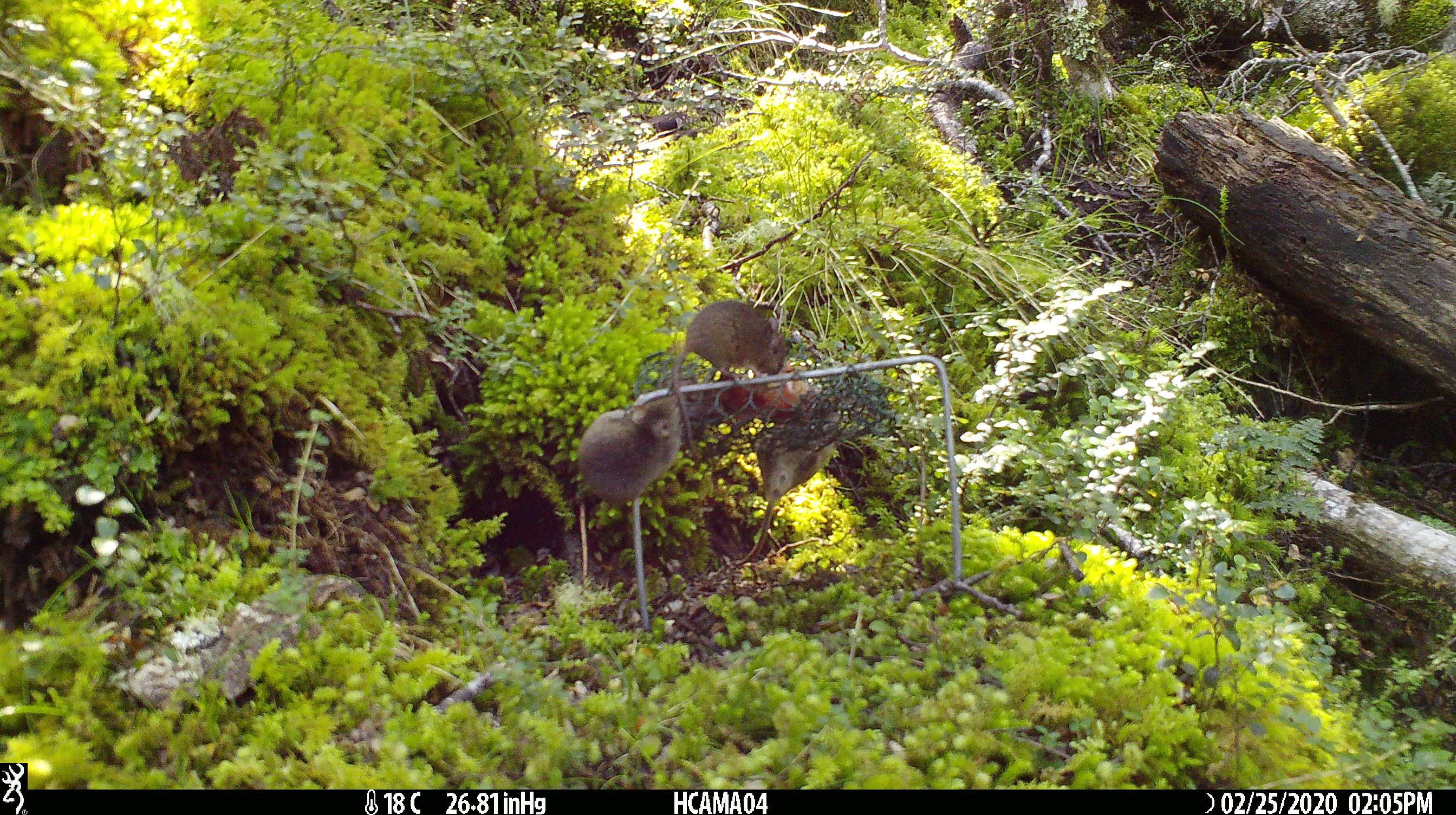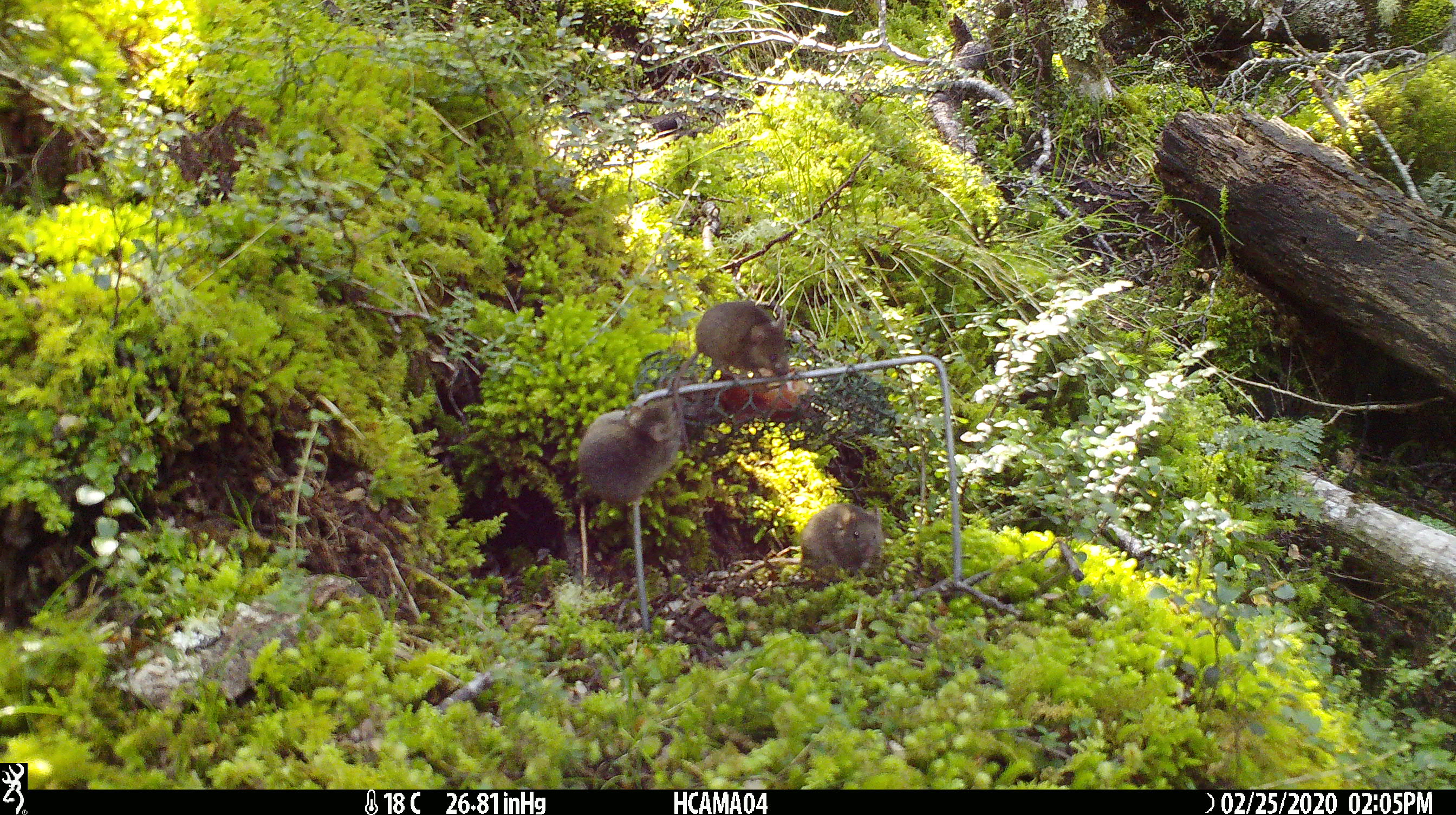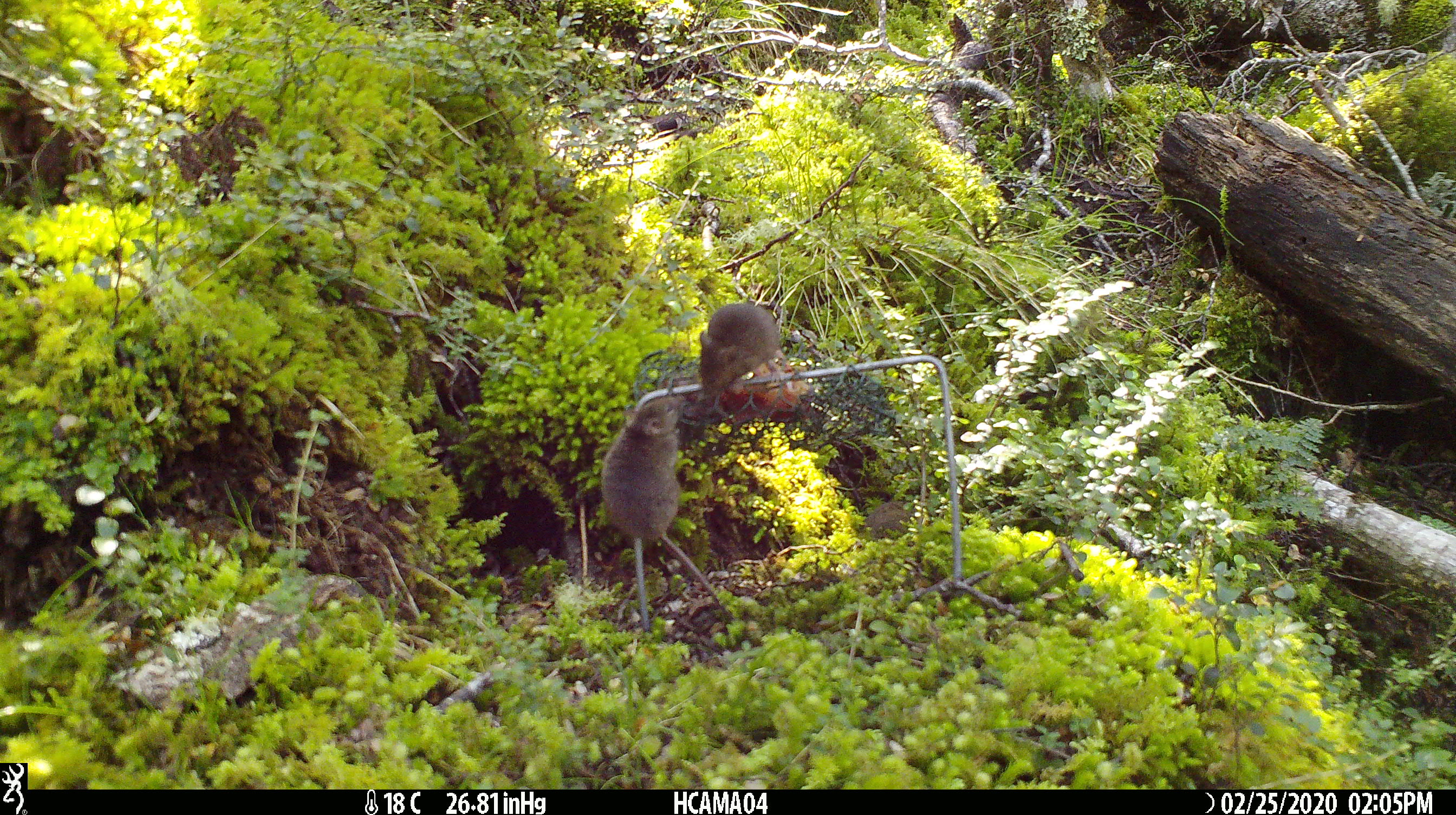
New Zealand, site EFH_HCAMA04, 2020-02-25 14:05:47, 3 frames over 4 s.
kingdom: Animalia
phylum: Chordata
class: Mammalia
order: Rodentia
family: Muridae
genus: Mus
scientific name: Mus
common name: mouse